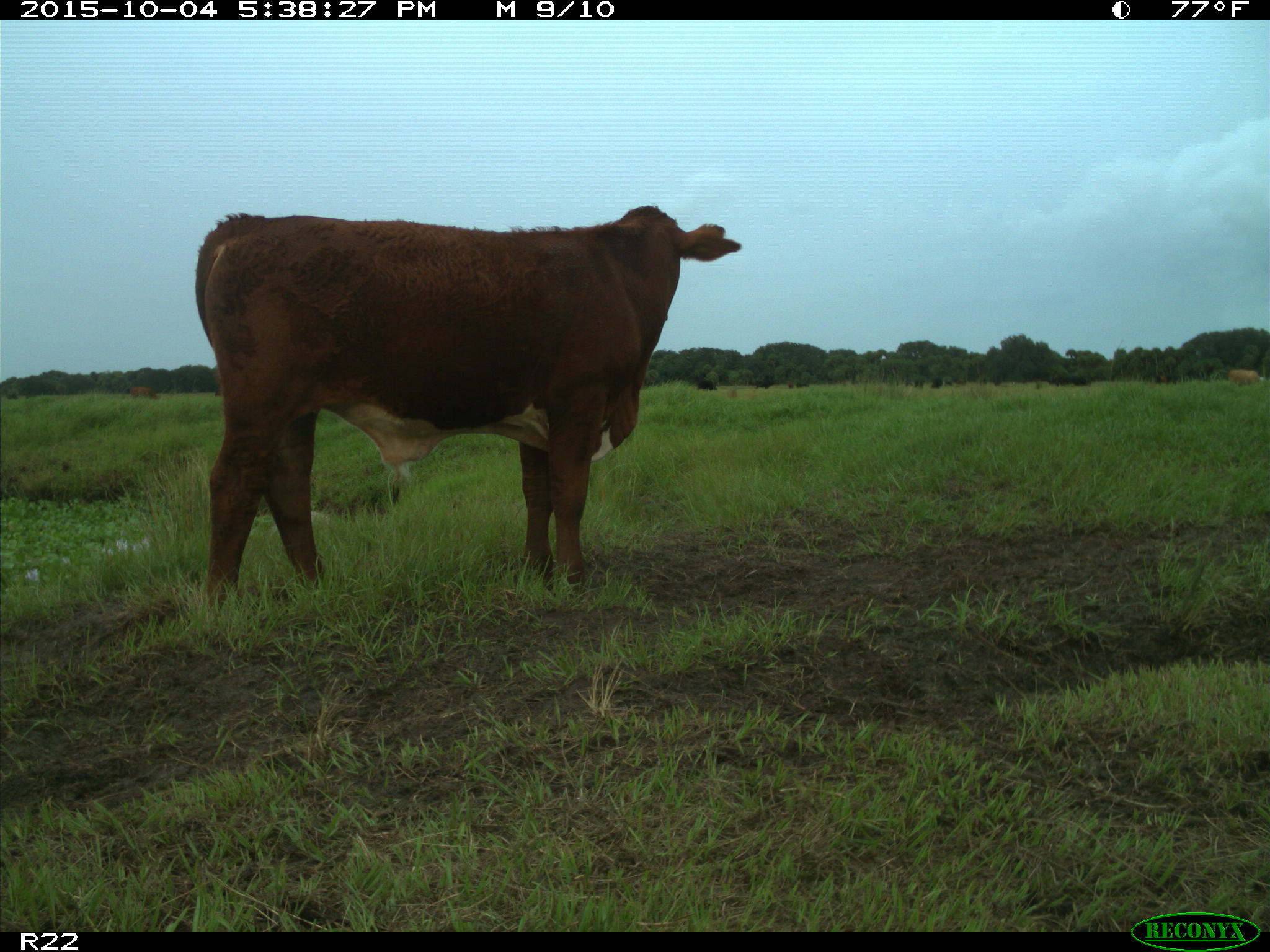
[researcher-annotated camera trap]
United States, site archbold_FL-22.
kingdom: Animalia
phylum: Chordata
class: Mammalia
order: Artiodactyla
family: Bovidae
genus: Bos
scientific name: Bos taurus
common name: domestic cow